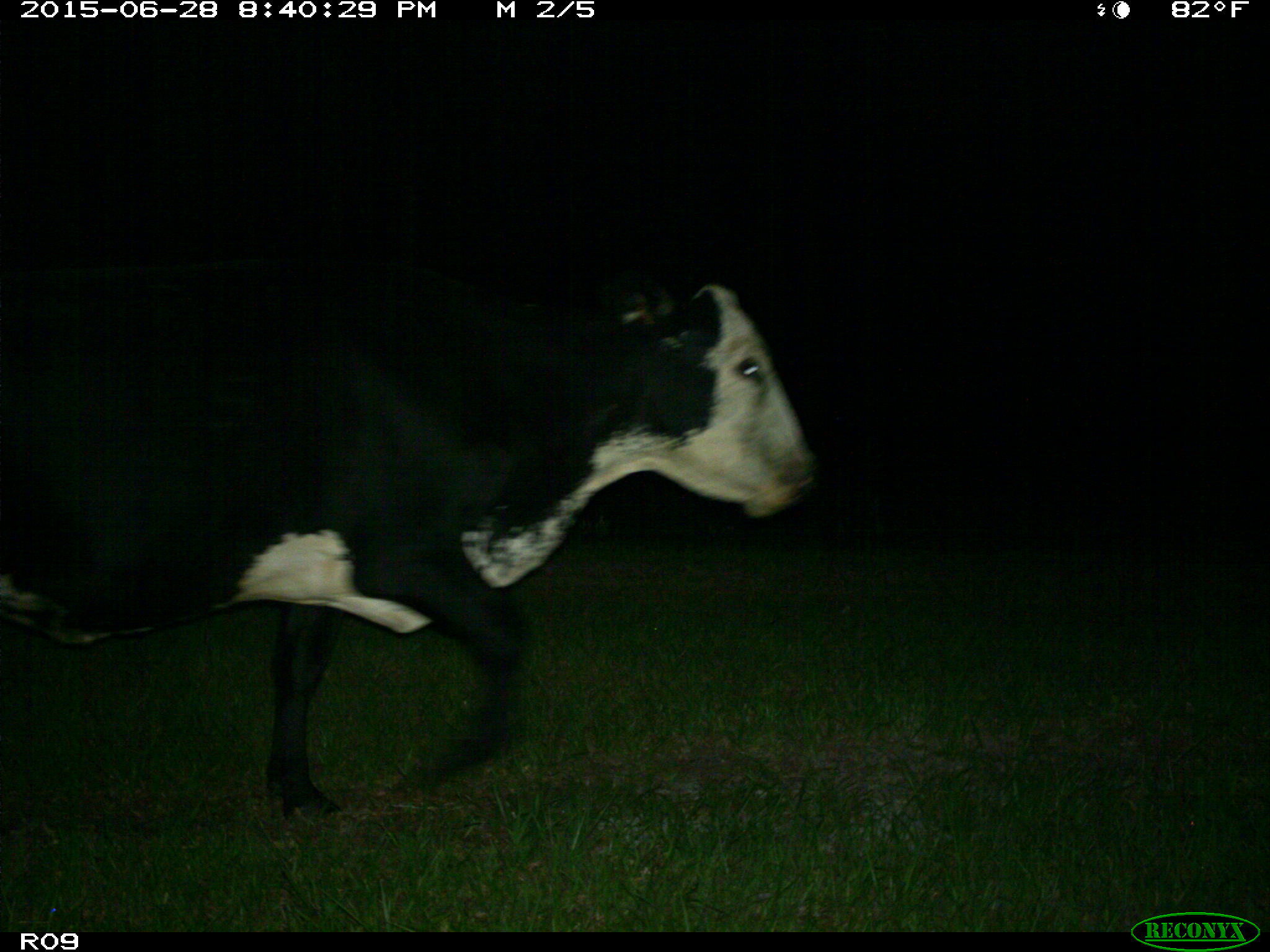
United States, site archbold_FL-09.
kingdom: Animalia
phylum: Chordata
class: Mammalia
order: Artiodactyla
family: Bovidae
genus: Bos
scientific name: Bos taurus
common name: domestic cow